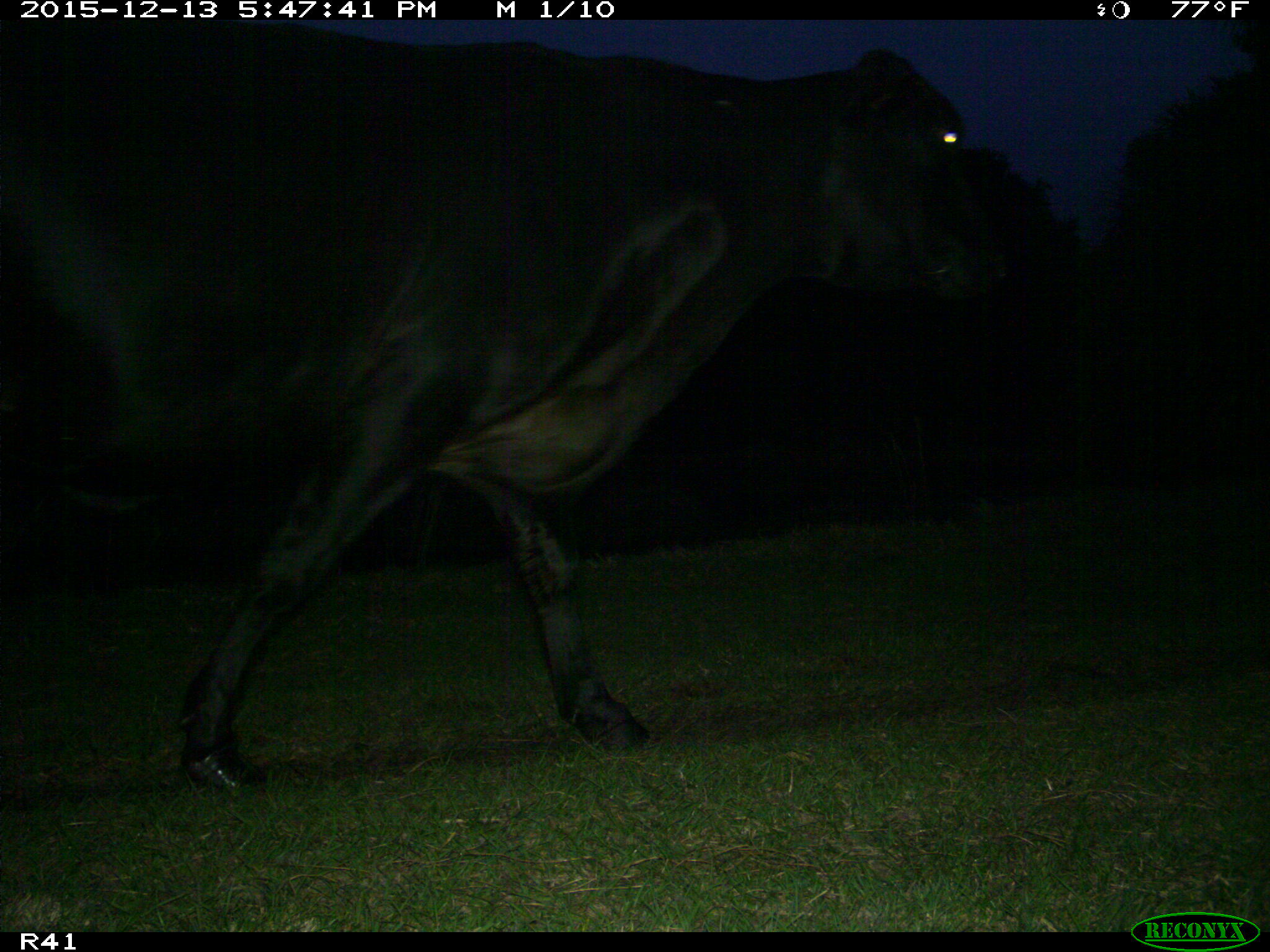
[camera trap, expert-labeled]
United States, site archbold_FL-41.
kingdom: Animalia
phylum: Chordata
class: Mammalia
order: Artiodactyla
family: Bovidae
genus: Bos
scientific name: Bos taurus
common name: domestic cow